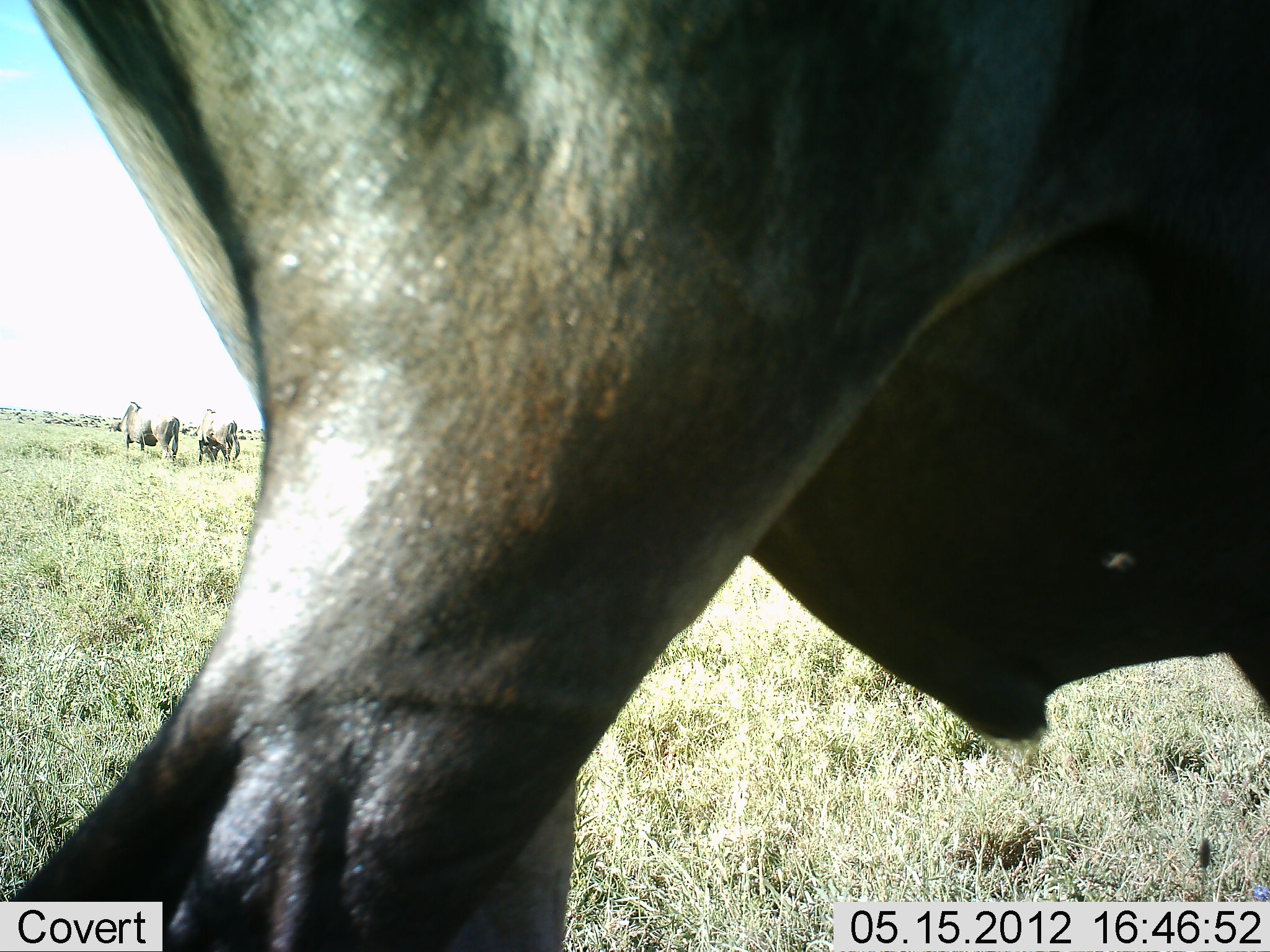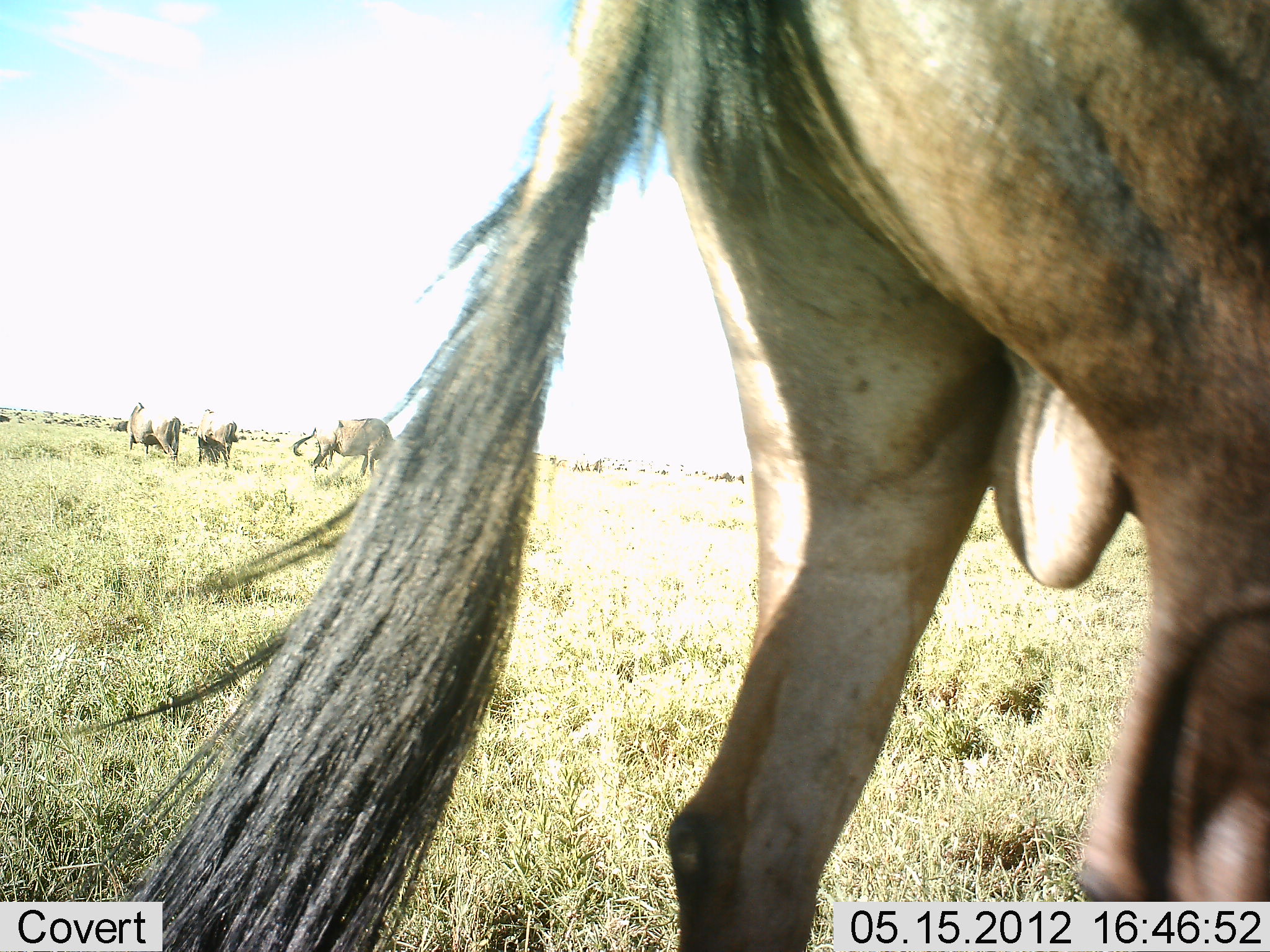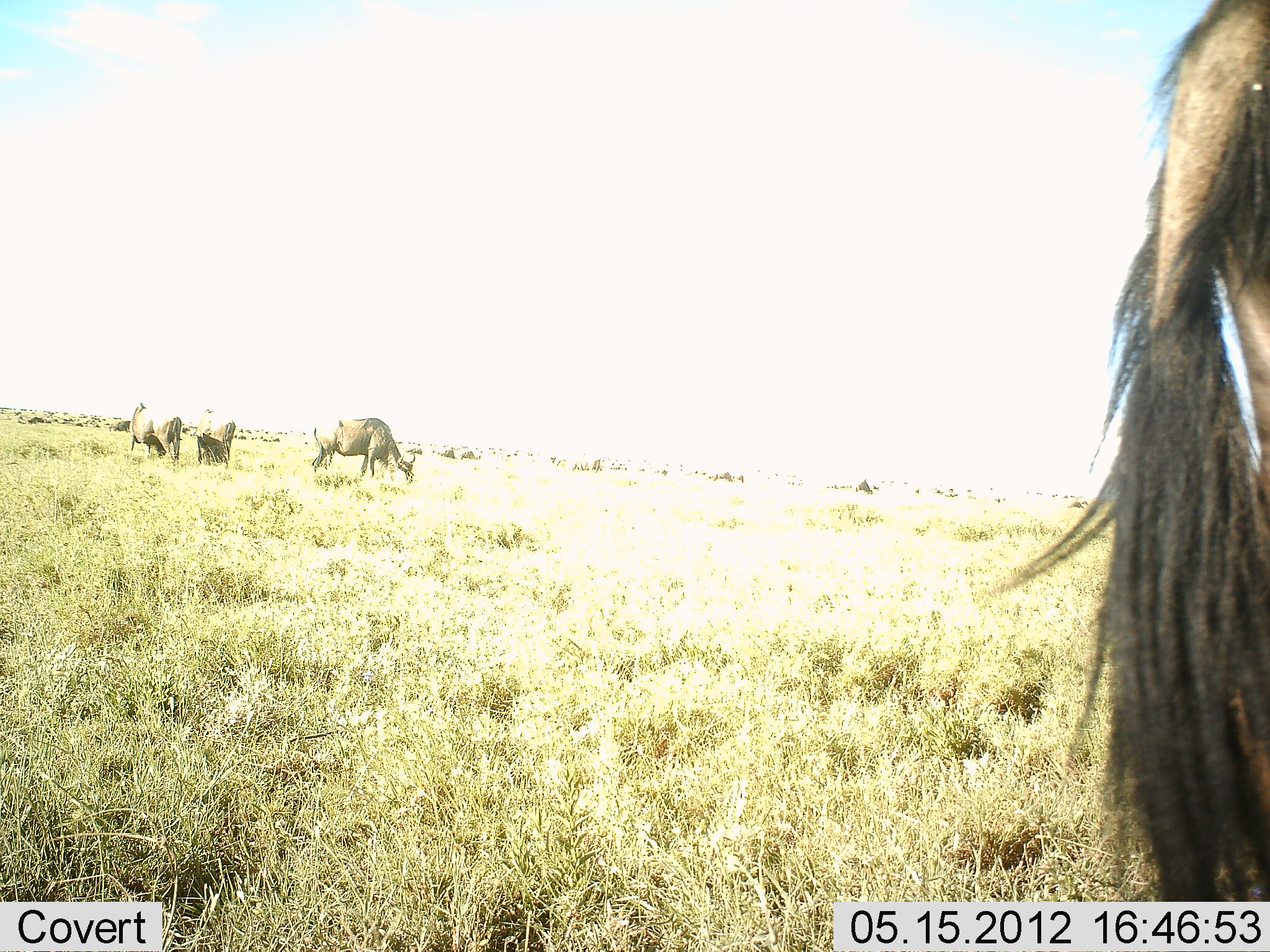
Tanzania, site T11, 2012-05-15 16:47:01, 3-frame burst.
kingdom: Animalia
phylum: Chordata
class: Mammalia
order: Artiodactyla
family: Bovidae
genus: Connochaetes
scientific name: Connochaetes taurinus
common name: blue wildebeest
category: wildebeest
Wildebeest (blue wildebeest) (Connochaetes taurinus), count 4. Behavior (volunteer vote fractions): standing 40%, resting 0%, moving 90%, interacting 0%. Young present (vote fraction): 0%. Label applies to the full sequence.